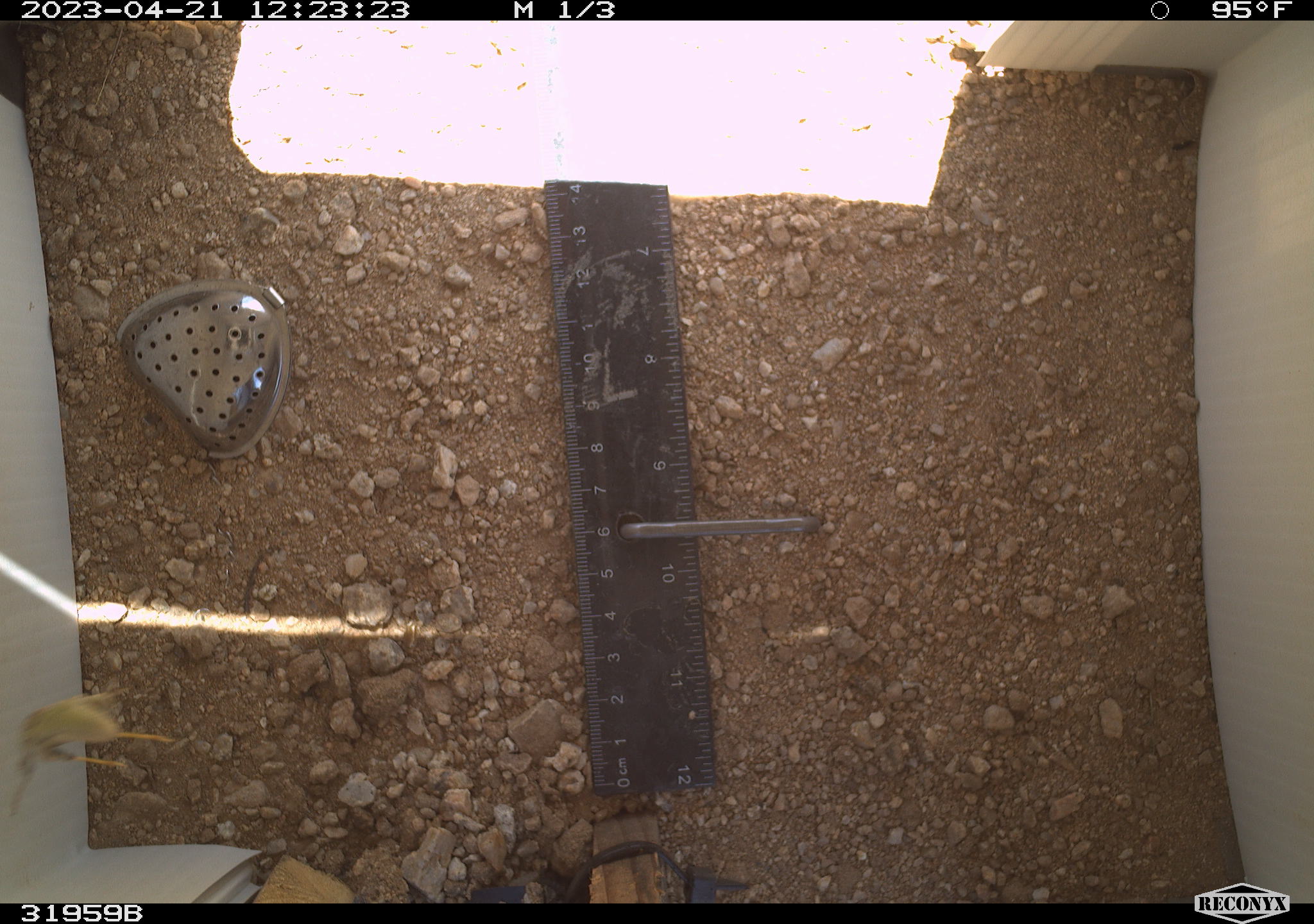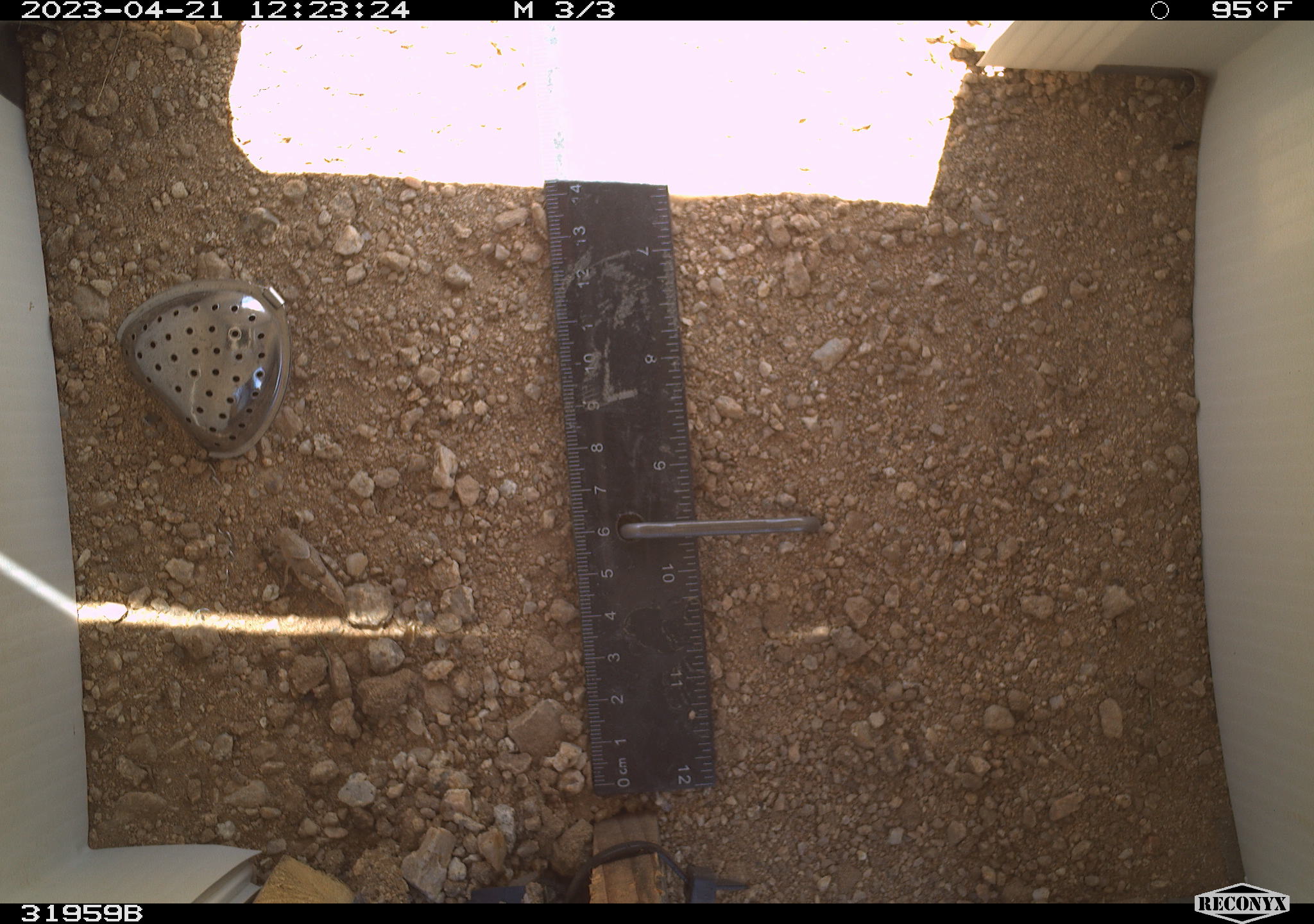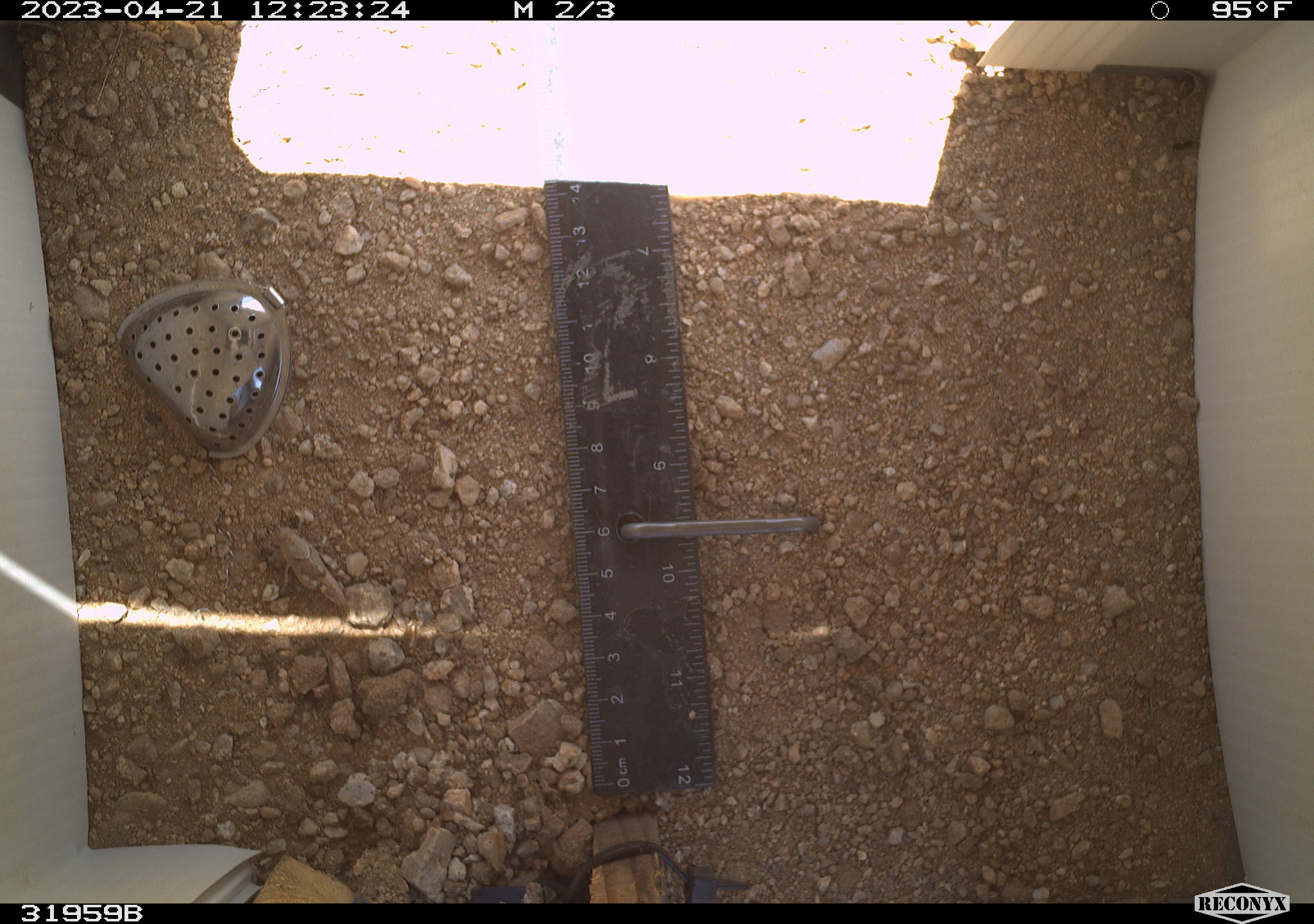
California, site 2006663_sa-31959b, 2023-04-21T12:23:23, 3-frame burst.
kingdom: Animalia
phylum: Arthropoda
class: Insecta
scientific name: Insecta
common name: insect